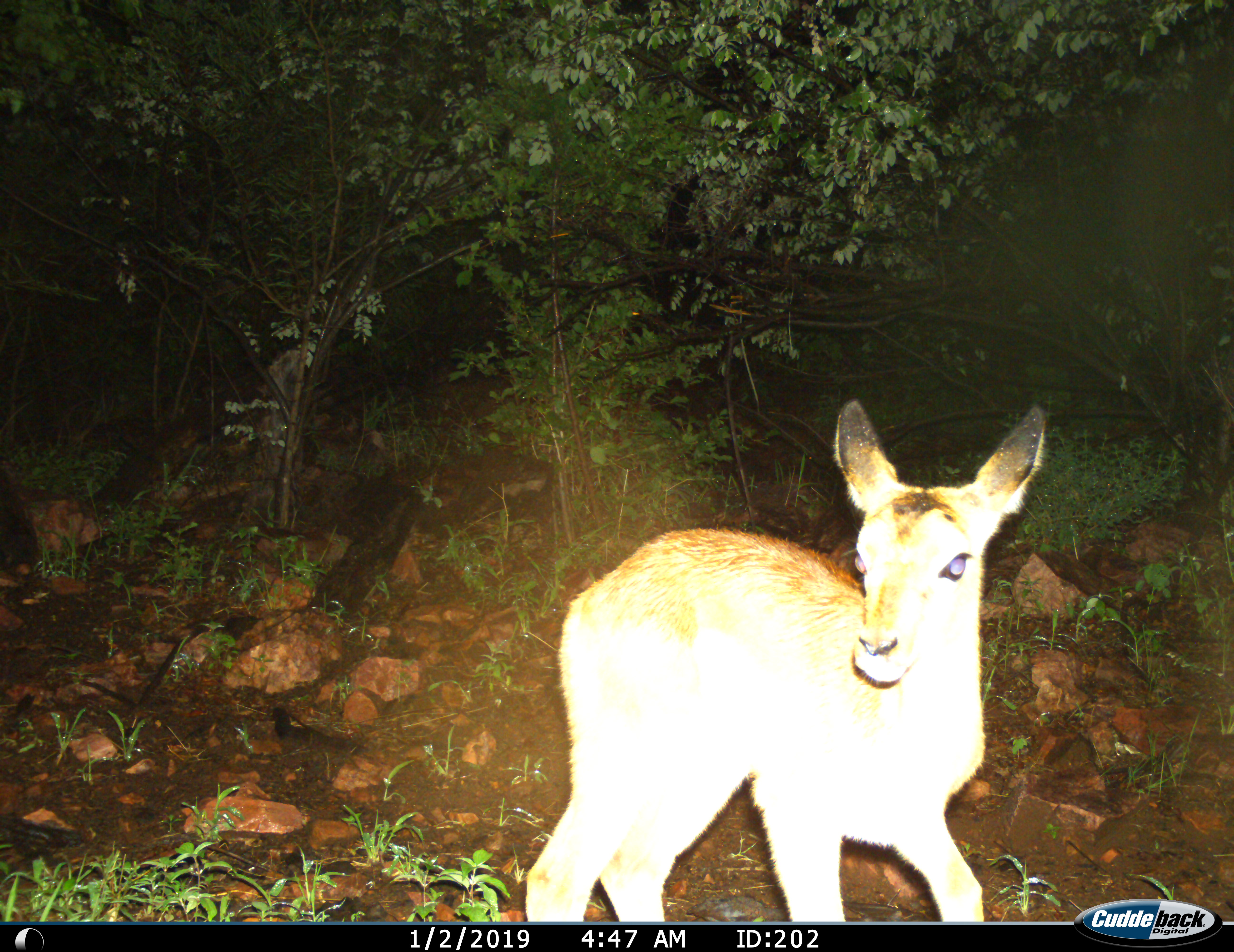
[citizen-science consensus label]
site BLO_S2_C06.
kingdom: Animalia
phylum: Chordata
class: Mammalia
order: Artiodactyla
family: Bovidae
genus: Aepyceros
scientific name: Aepyceros melampus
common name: impala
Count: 1.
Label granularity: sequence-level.